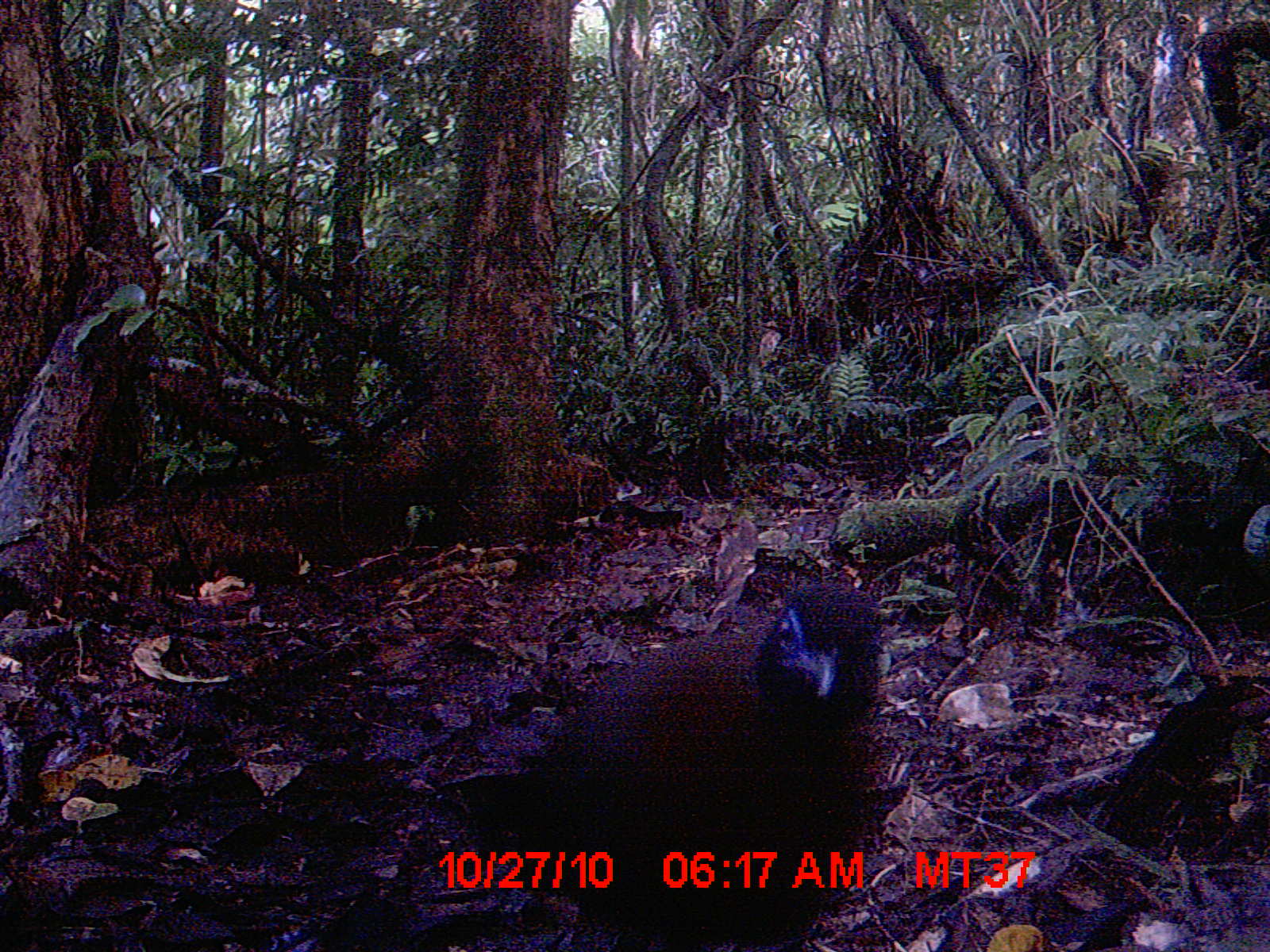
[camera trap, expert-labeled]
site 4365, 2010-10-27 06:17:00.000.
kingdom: Animalia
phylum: Chordata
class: Aves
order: Cuculiformes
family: Cuculidae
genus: Coua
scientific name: Coua serriana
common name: red-breasted coua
Coua serriana (red-breasted coua), count 1.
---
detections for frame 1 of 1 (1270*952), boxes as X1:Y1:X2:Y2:
coua serriana: 476:578:887:952